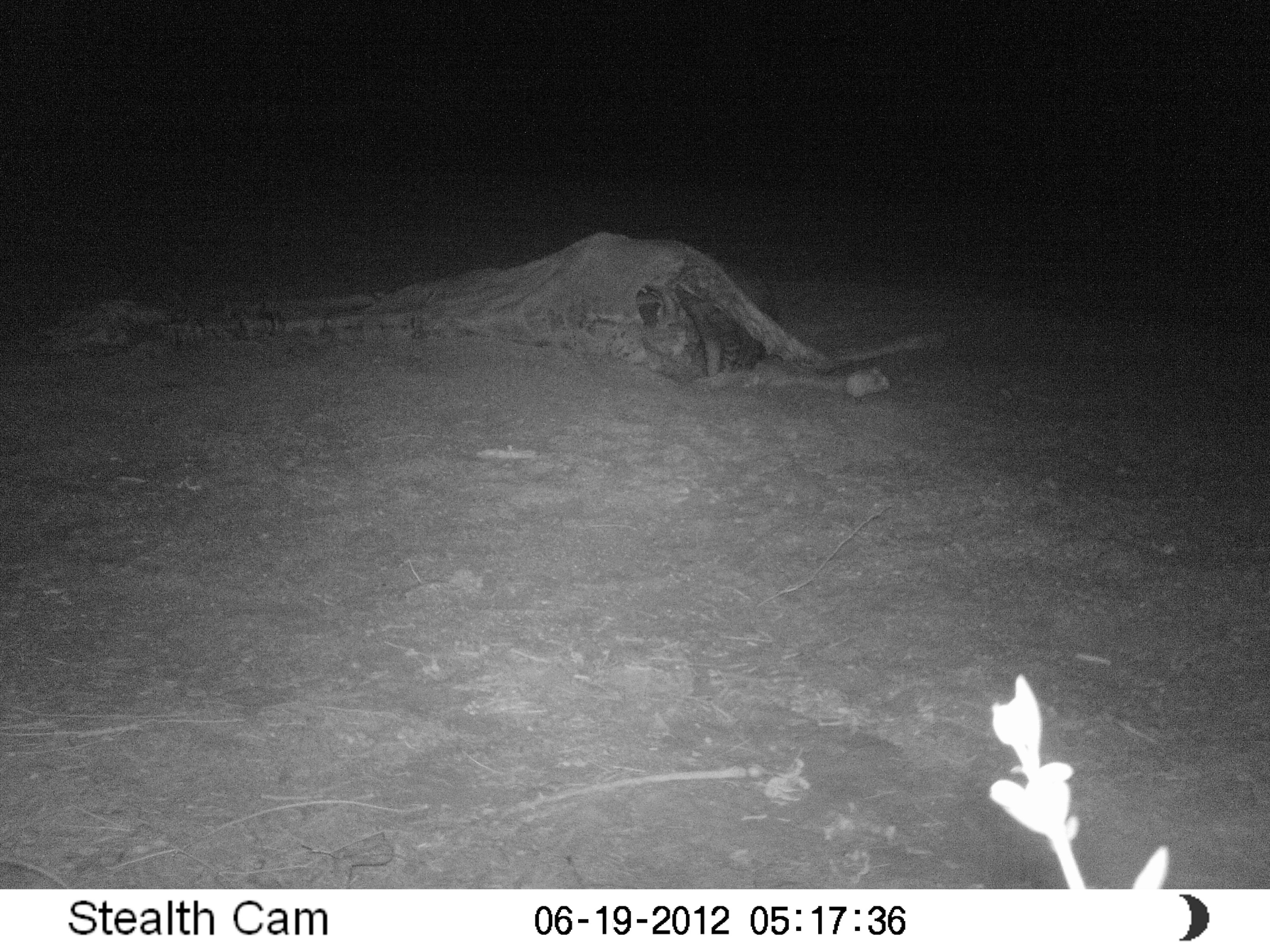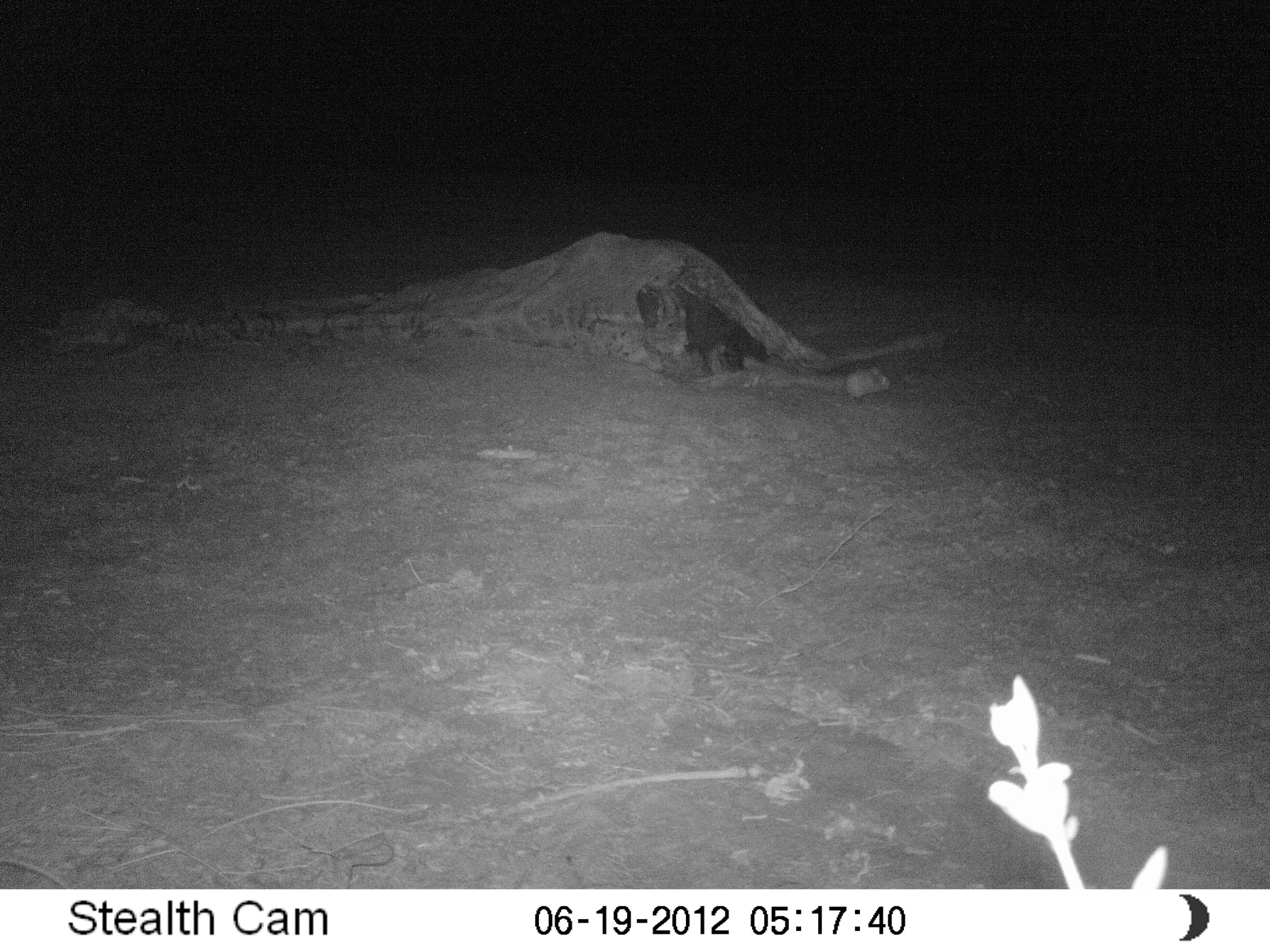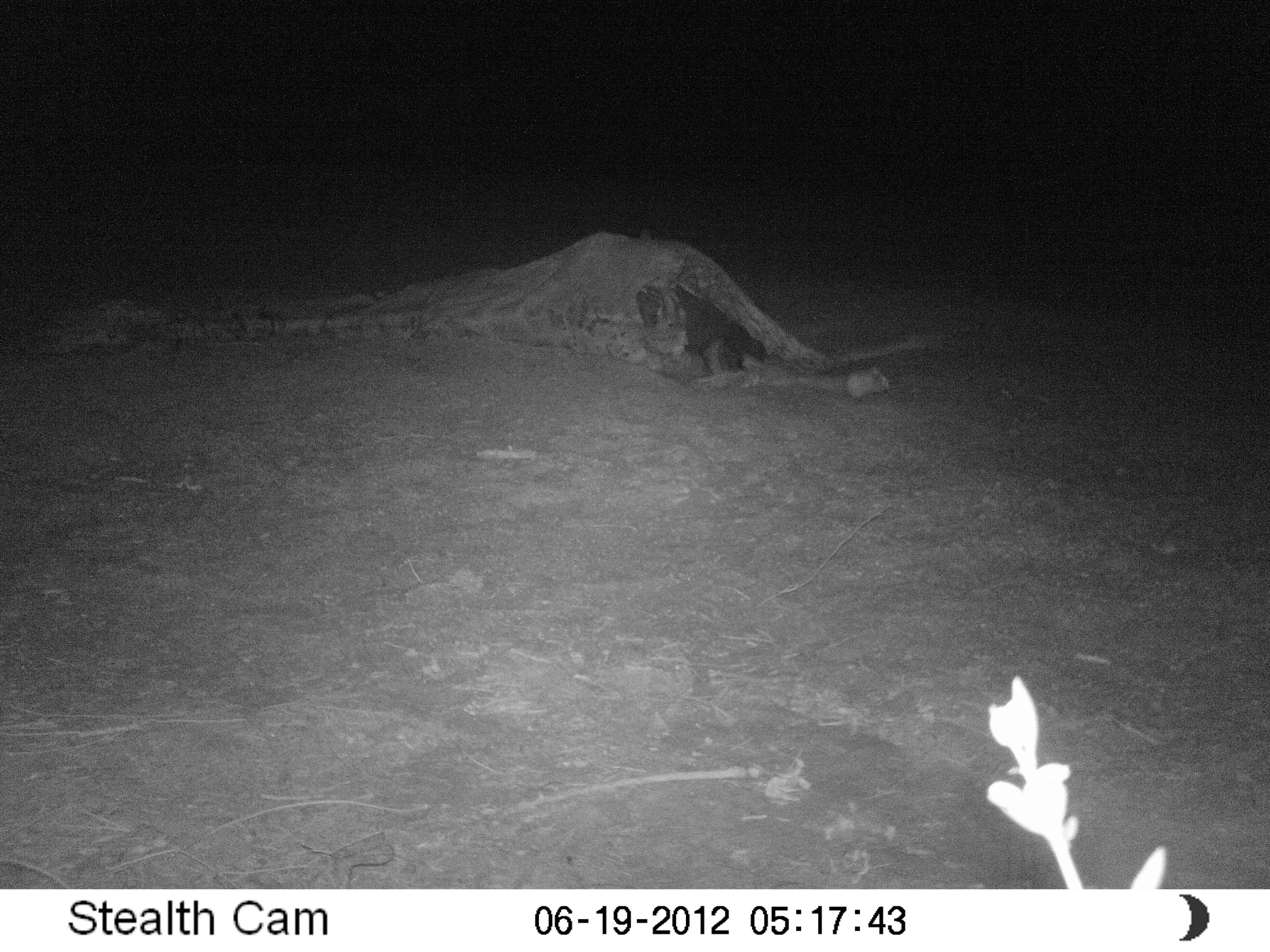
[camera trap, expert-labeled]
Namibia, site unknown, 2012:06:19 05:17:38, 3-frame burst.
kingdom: Animalia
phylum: Chordata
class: Mammalia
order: Carnivora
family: Hyaenidae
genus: Parahyaena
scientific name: Parahyaena brunnea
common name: brown hyena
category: hyaena brunnea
Hyaena brunnea (brown hyena) (Parahyaena brunnea).